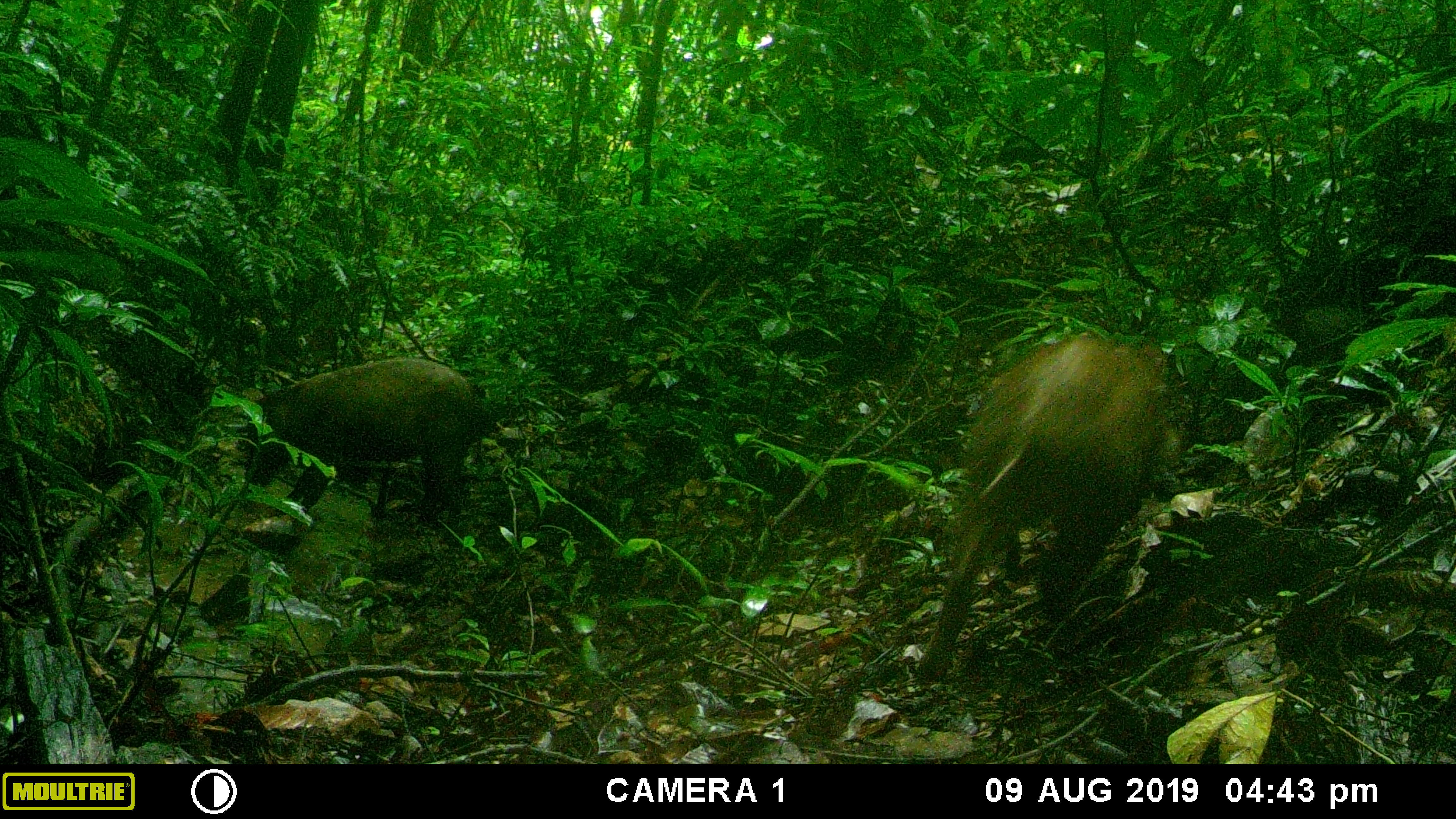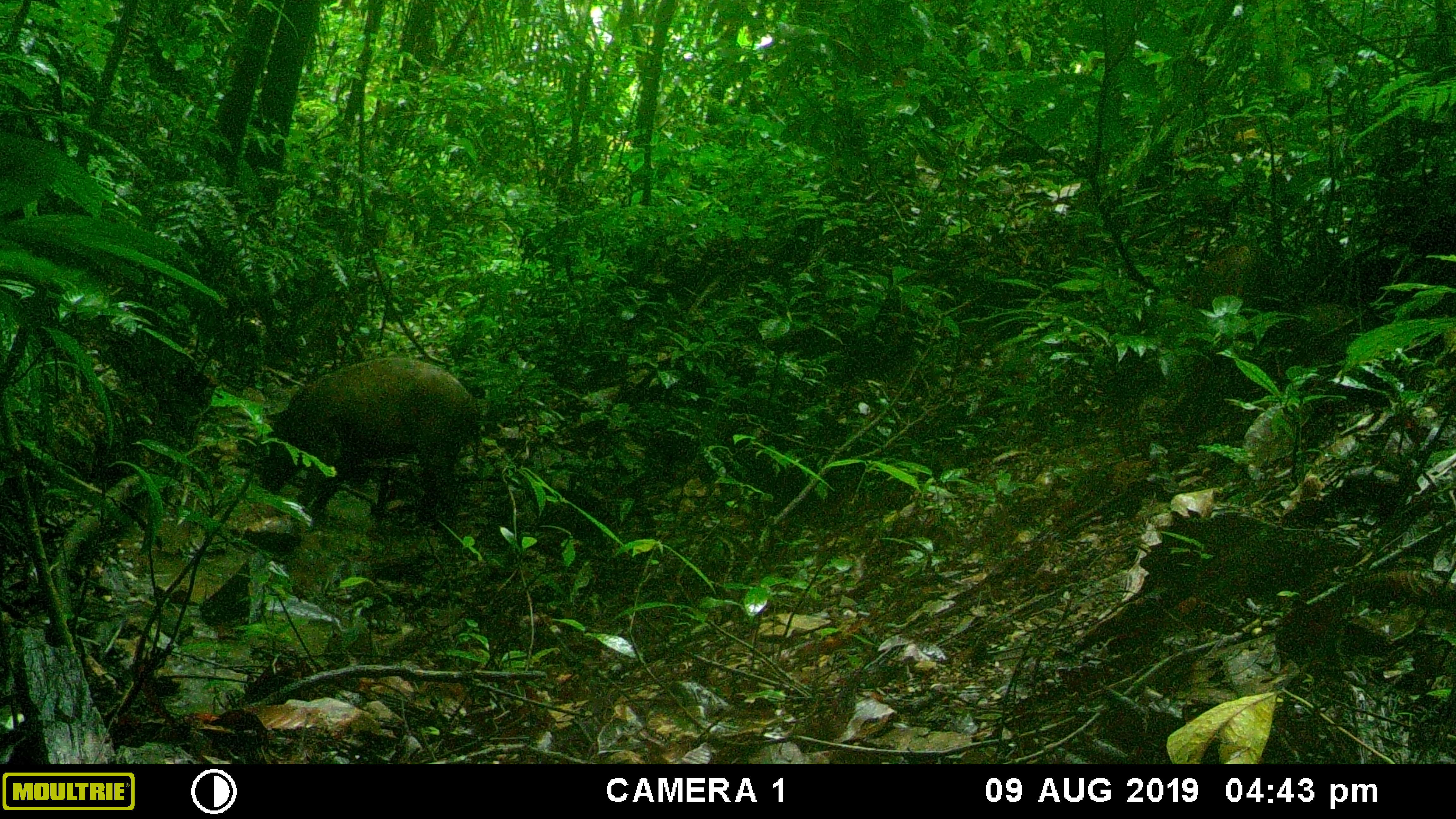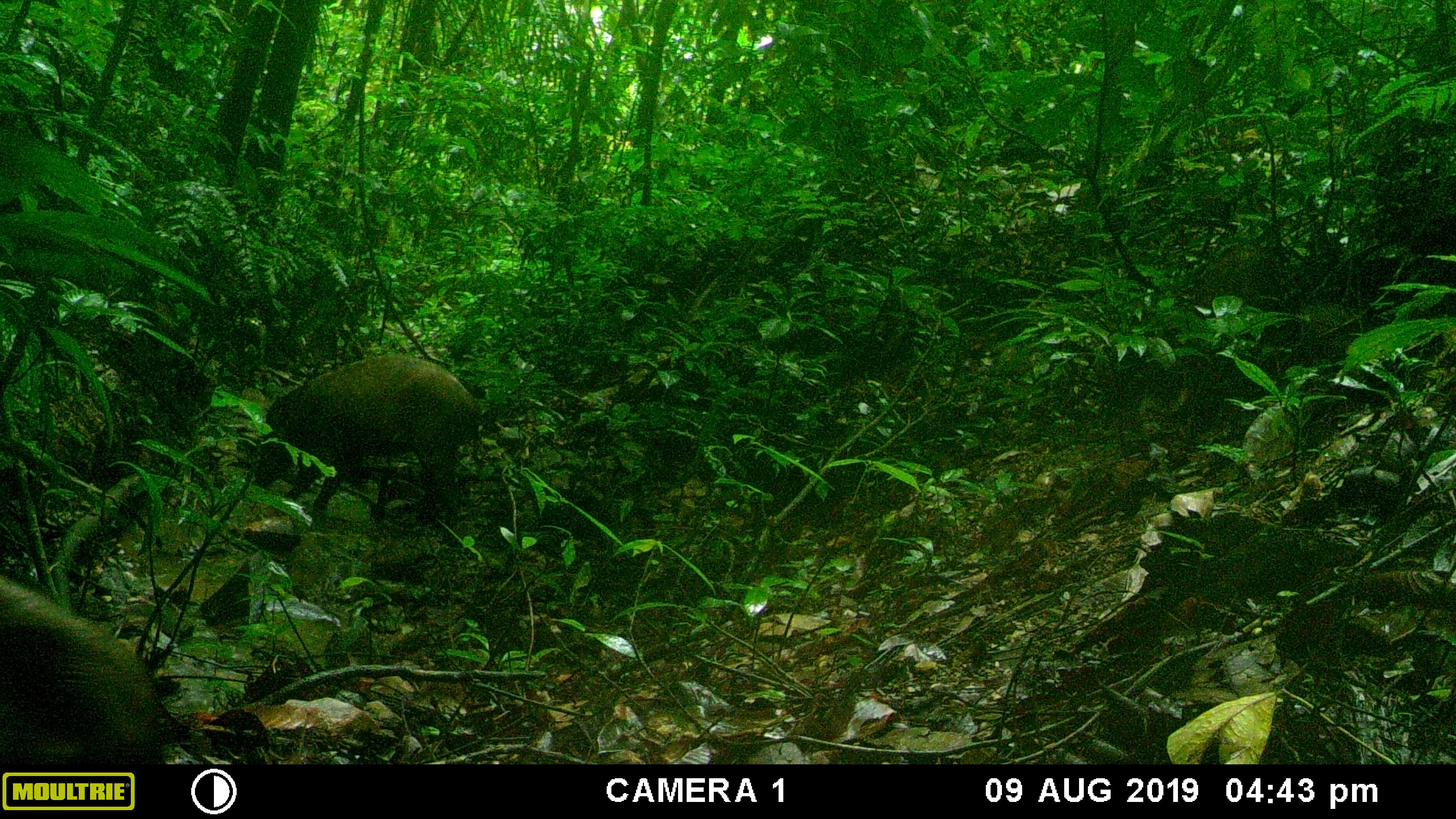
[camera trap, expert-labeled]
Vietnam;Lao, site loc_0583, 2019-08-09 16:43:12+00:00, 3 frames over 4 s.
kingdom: Animalia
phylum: Chordata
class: Mammalia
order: Artiodactyla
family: Suidae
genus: Sus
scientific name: Sus scrofa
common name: eurasian wild pig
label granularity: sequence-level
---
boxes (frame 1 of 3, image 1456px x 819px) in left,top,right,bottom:
eurasian wild pig: 916,328,1179,679; 239,355,486,523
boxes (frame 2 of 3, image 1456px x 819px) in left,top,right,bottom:
eurasian wild pig: 256,354,482,538; 1179,244,1278,359; 1289,301,1386,383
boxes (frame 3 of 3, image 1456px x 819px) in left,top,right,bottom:
eurasian wild pig: 252,353,482,527; 0,574,165,764; 1185,239,1281,343; 1292,296,1372,366